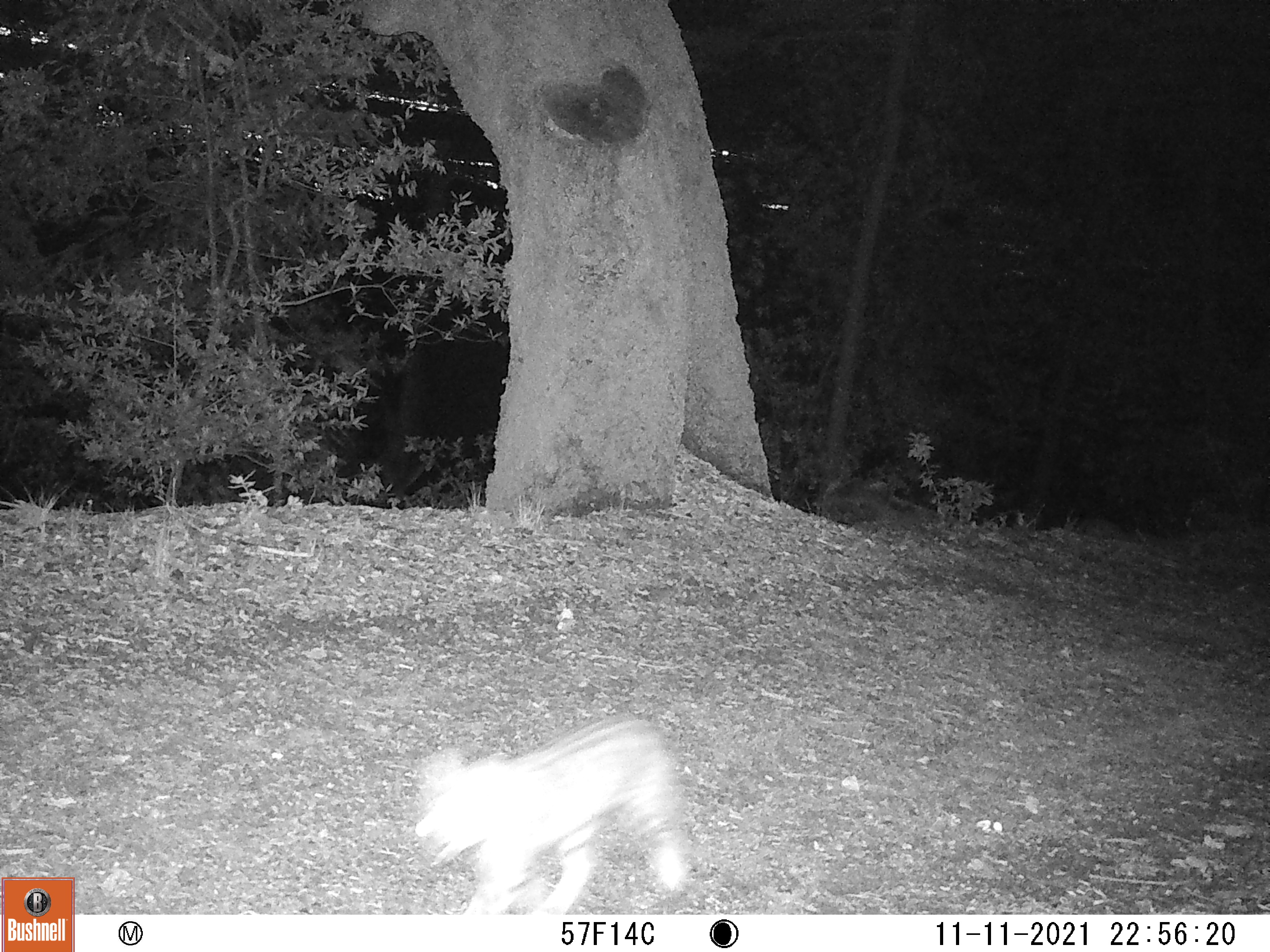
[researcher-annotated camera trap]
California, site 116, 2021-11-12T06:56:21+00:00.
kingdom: Animalia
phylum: Chordata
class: Mammalia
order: Carnivora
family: Felidae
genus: Lynx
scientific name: Lynx rufus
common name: bobcat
Bobcat (Lynx rufus).